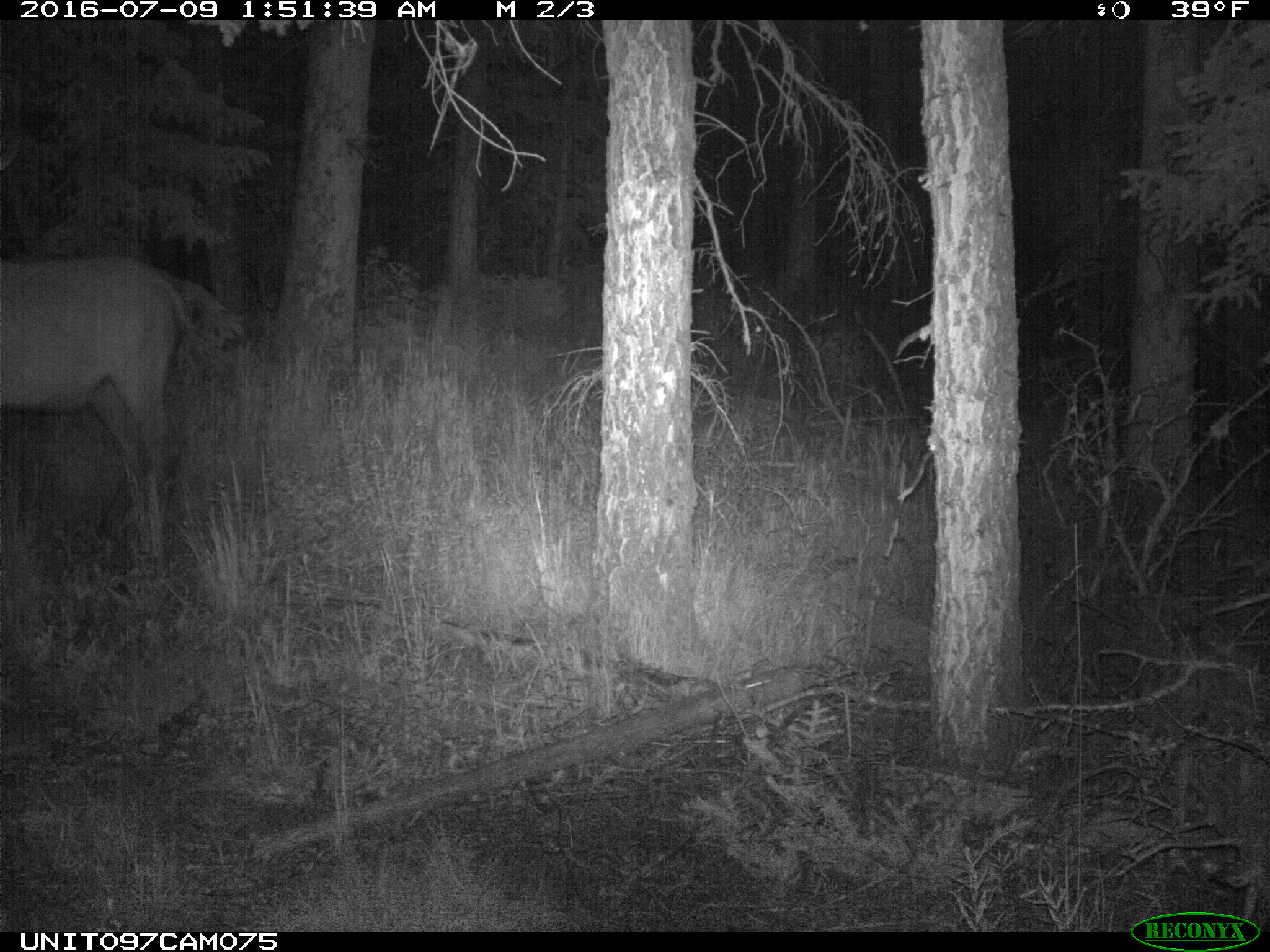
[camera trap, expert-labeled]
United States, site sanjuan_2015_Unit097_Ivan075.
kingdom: Animalia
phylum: Chordata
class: Mammalia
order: Artiodactyla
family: Cervidae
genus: Cervus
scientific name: Cervus elaphus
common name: red deer